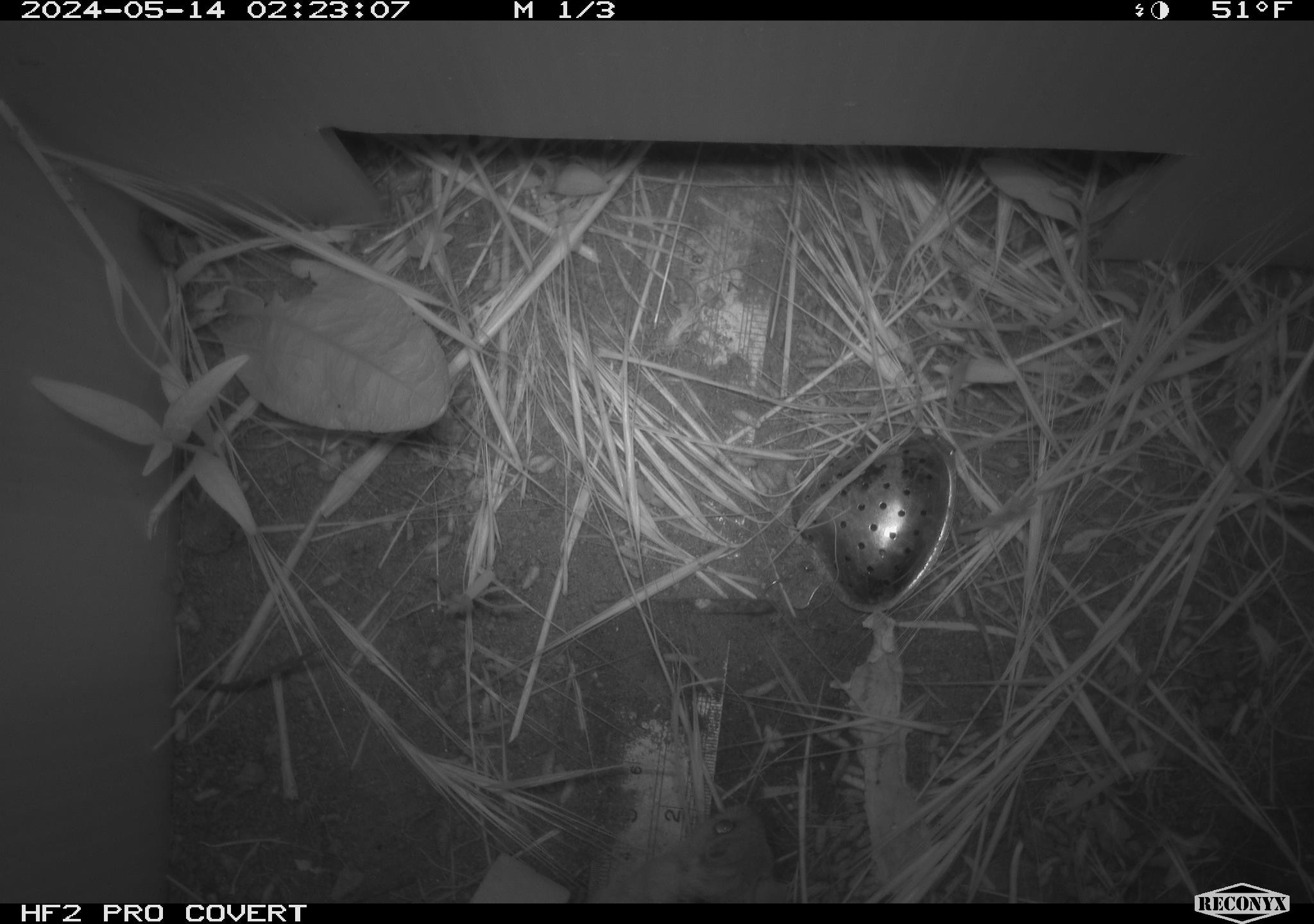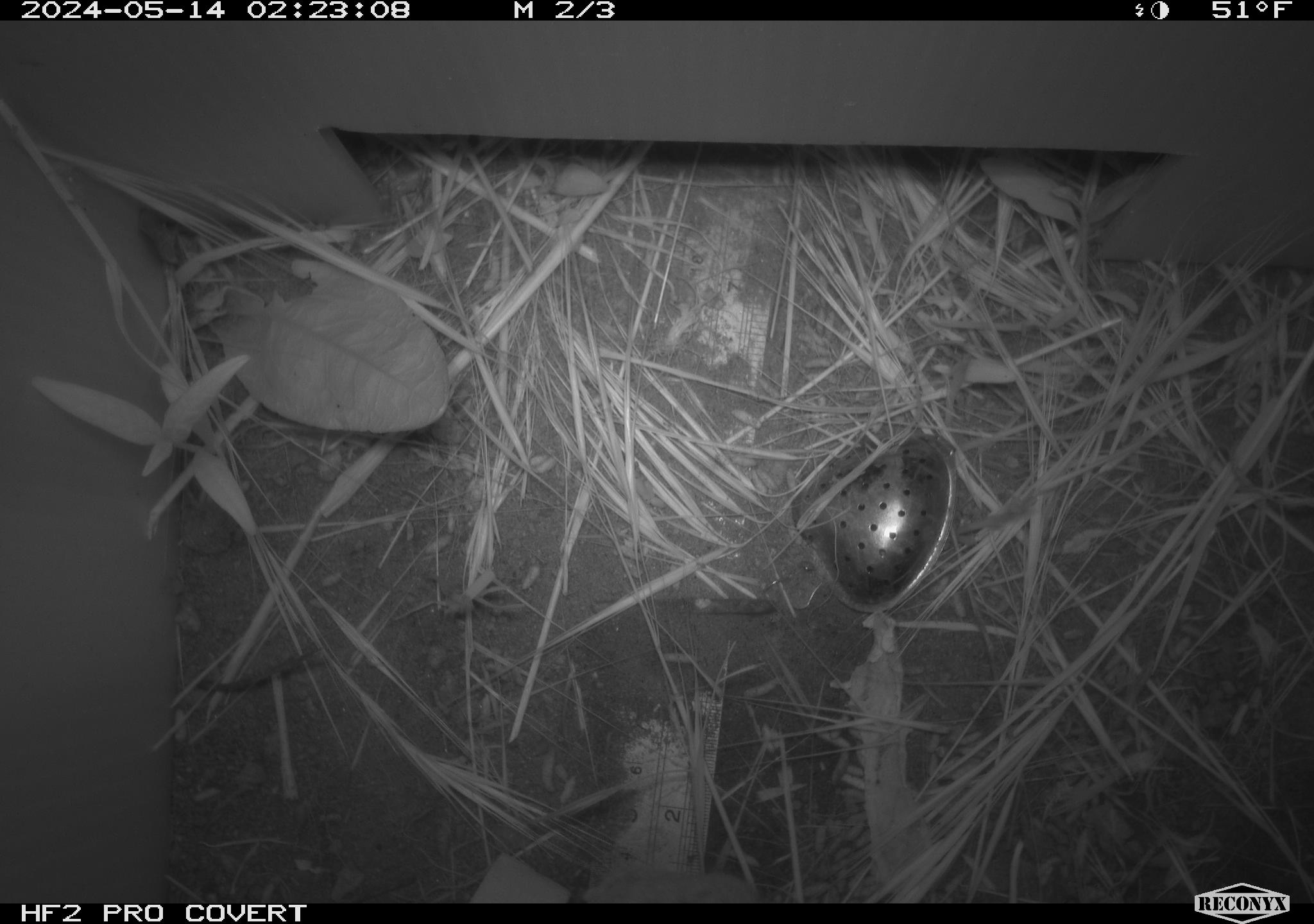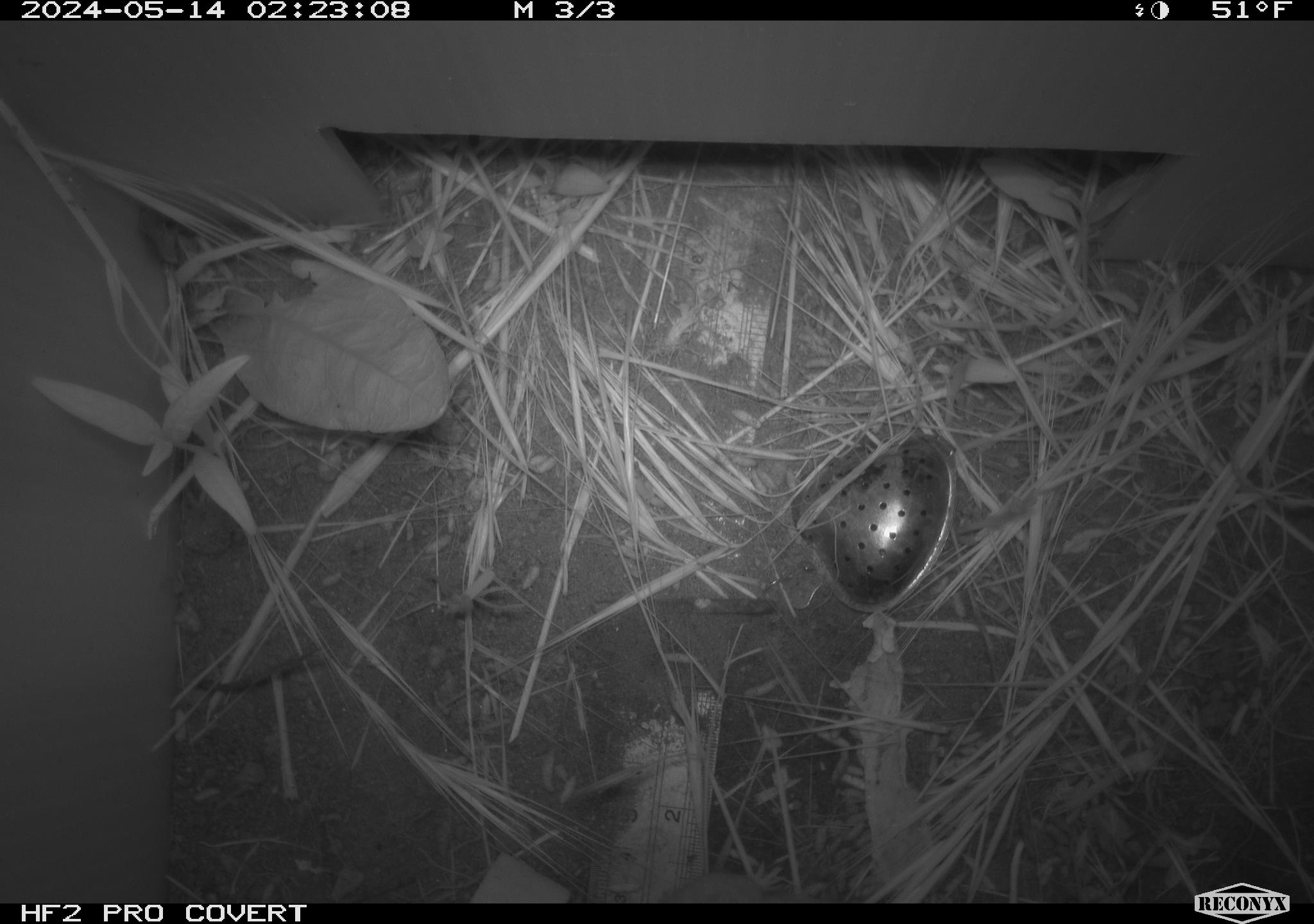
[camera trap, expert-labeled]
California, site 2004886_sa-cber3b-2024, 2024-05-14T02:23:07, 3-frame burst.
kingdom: Animalia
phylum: Chordata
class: Mammalia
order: Rodentia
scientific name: Rodentia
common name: mouse species